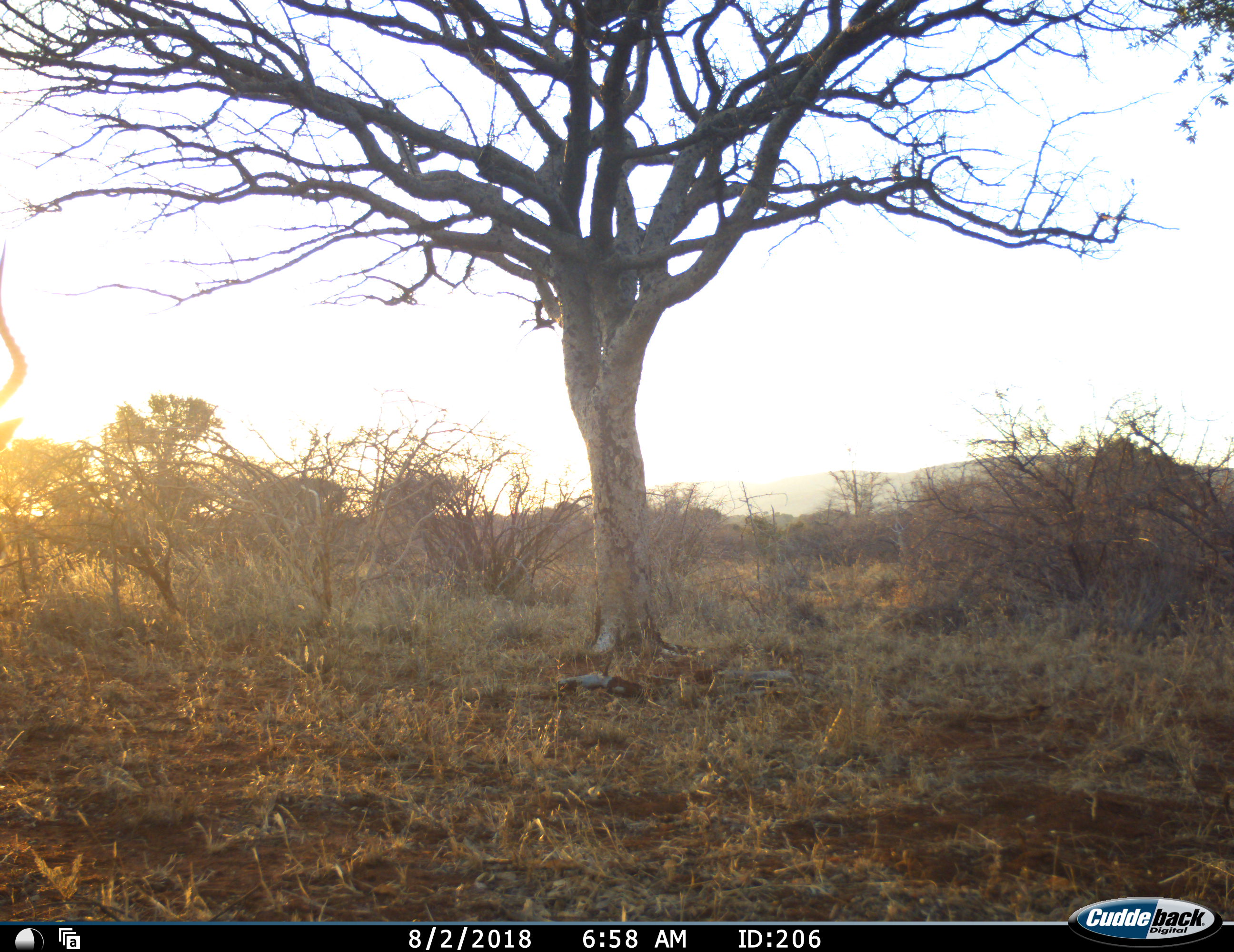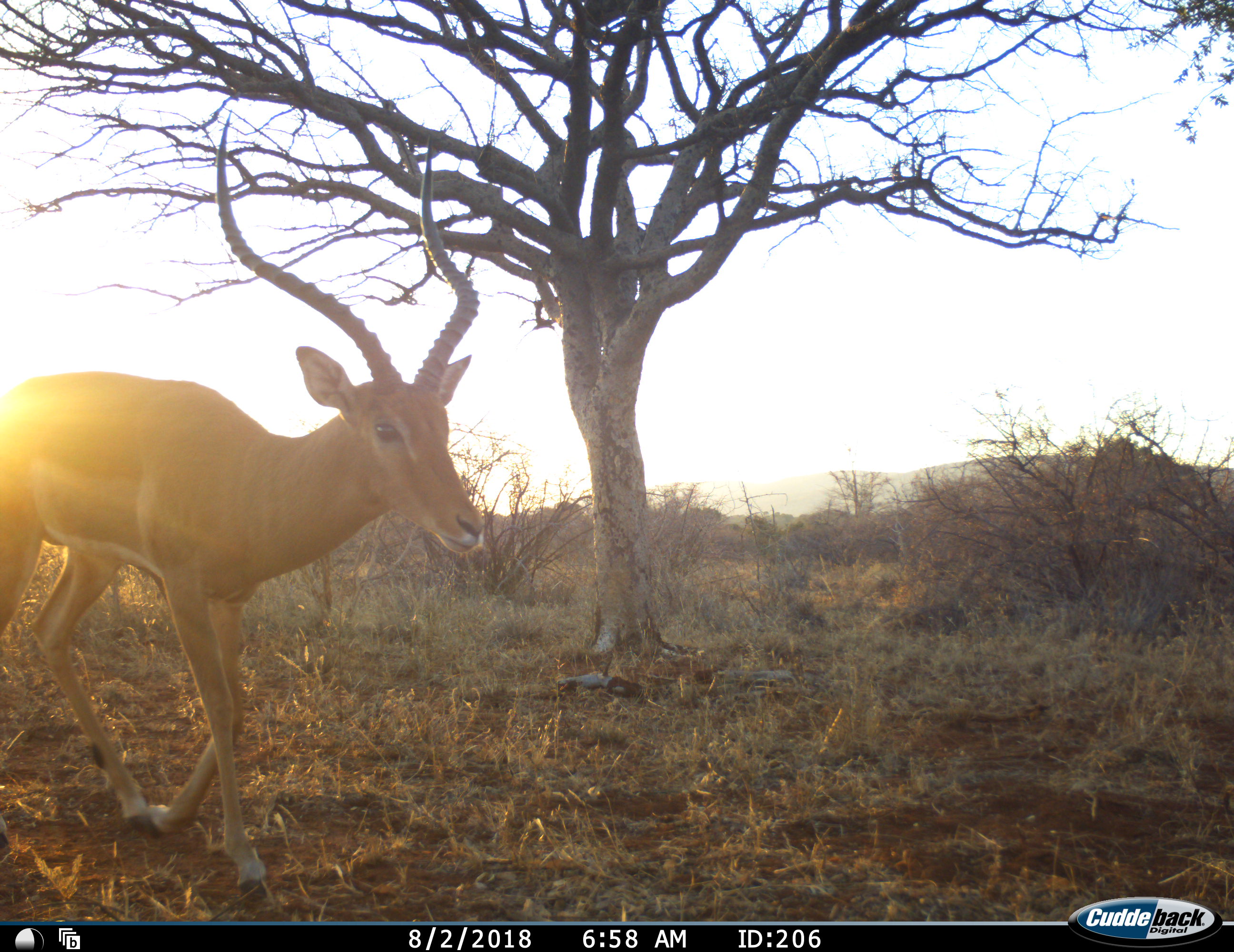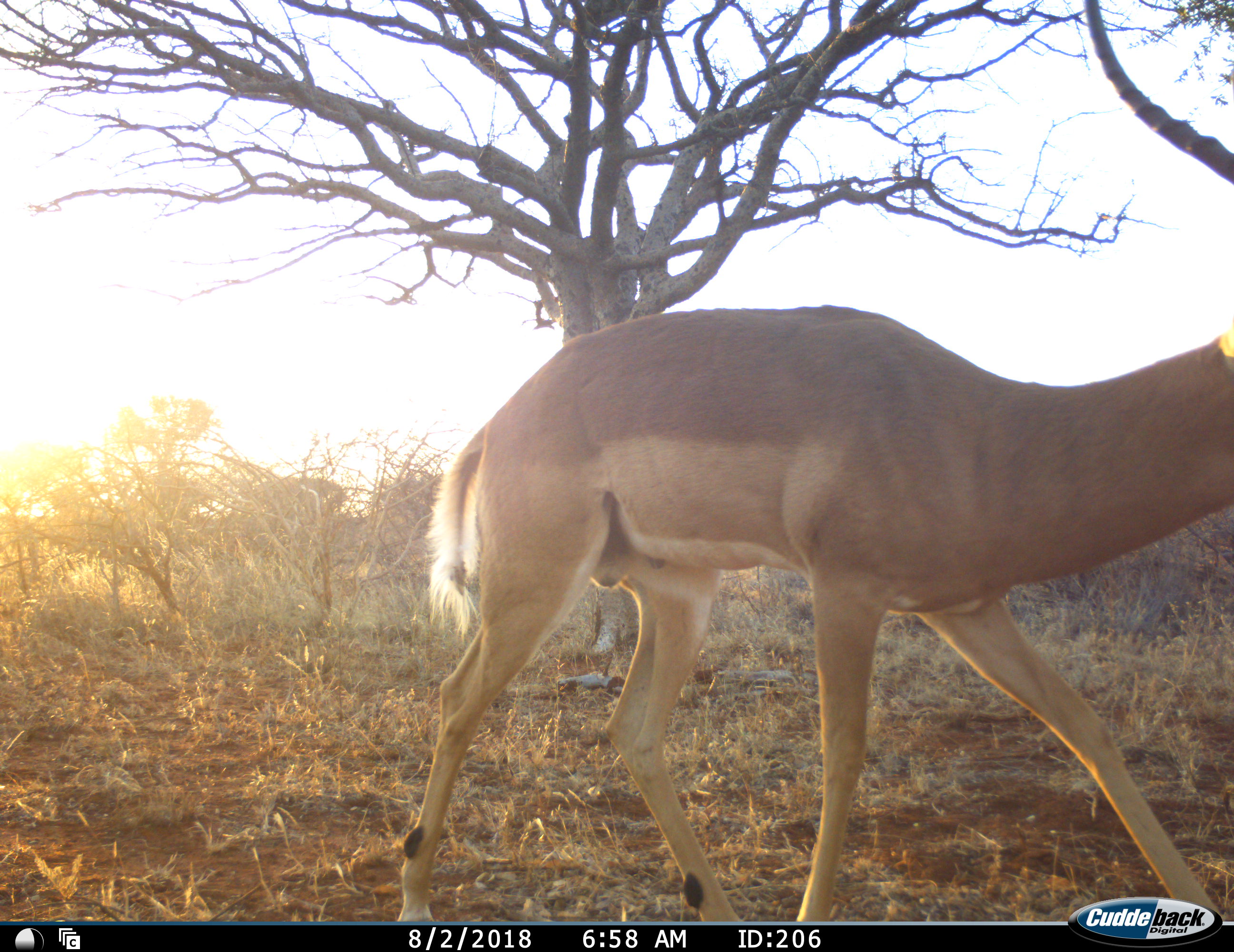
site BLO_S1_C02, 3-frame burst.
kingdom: Animalia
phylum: Chordata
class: Mammalia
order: Artiodactyla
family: Bovidae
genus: Aepyceros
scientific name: Aepyceros melampus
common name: impala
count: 1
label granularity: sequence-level